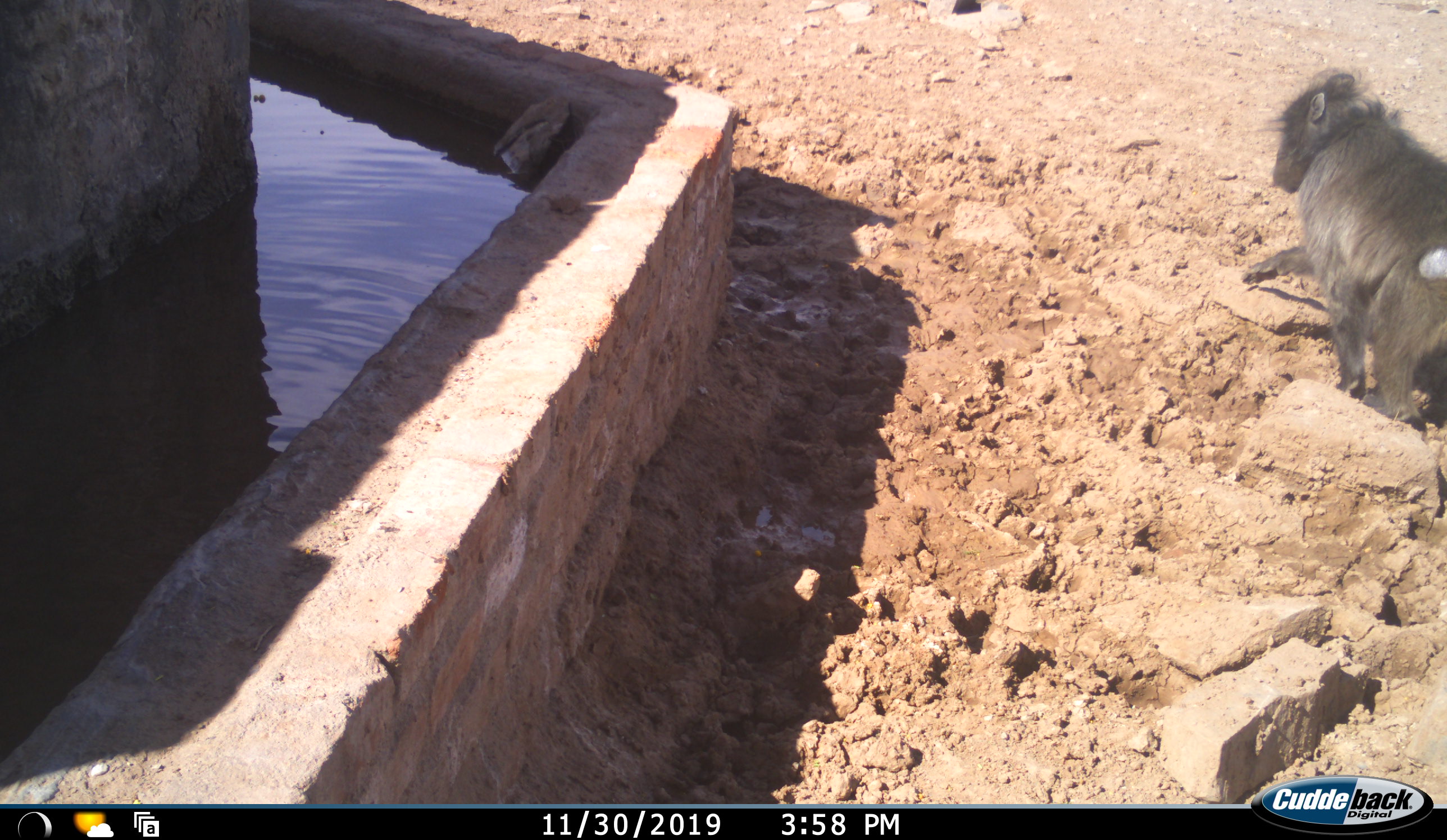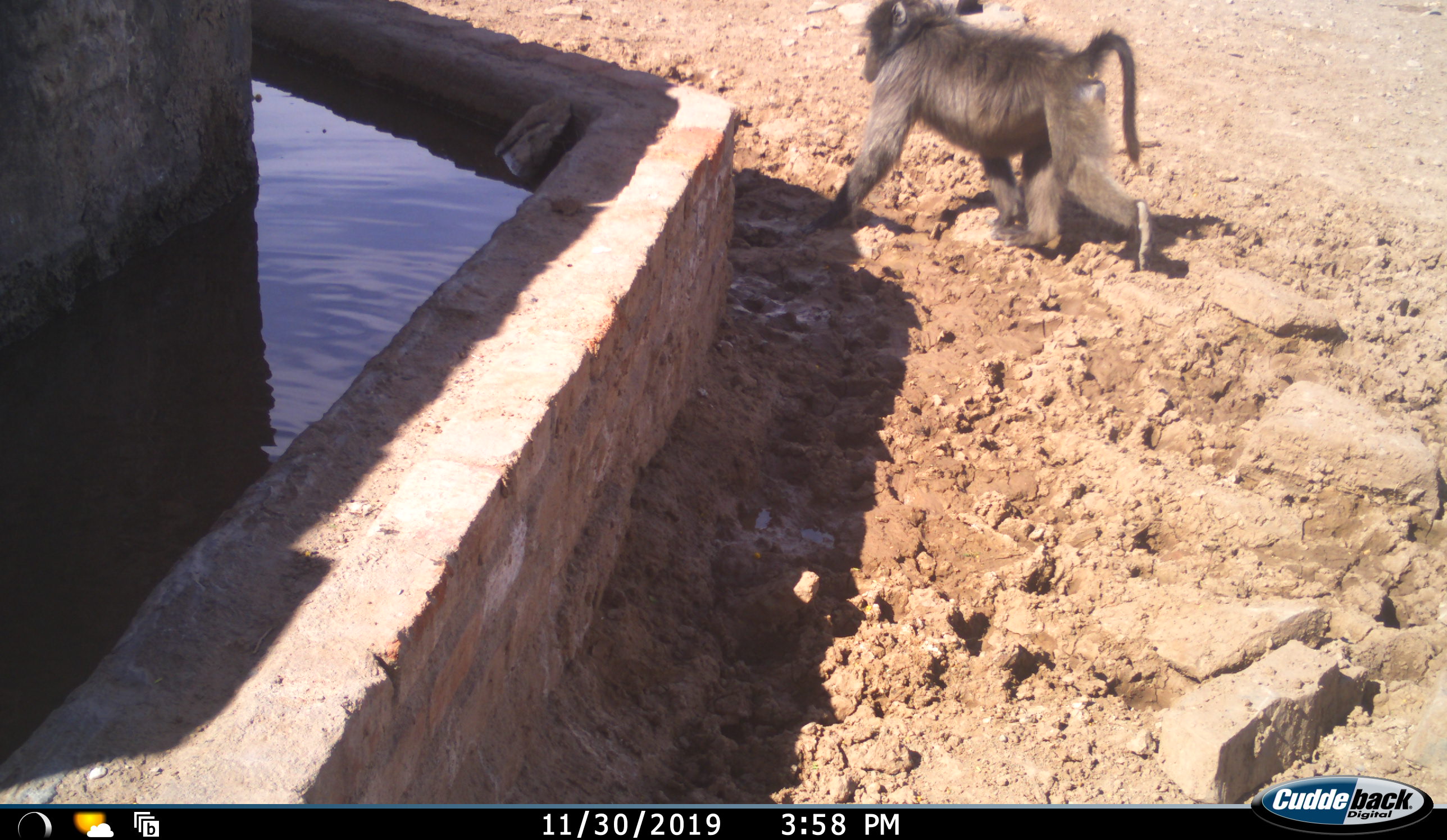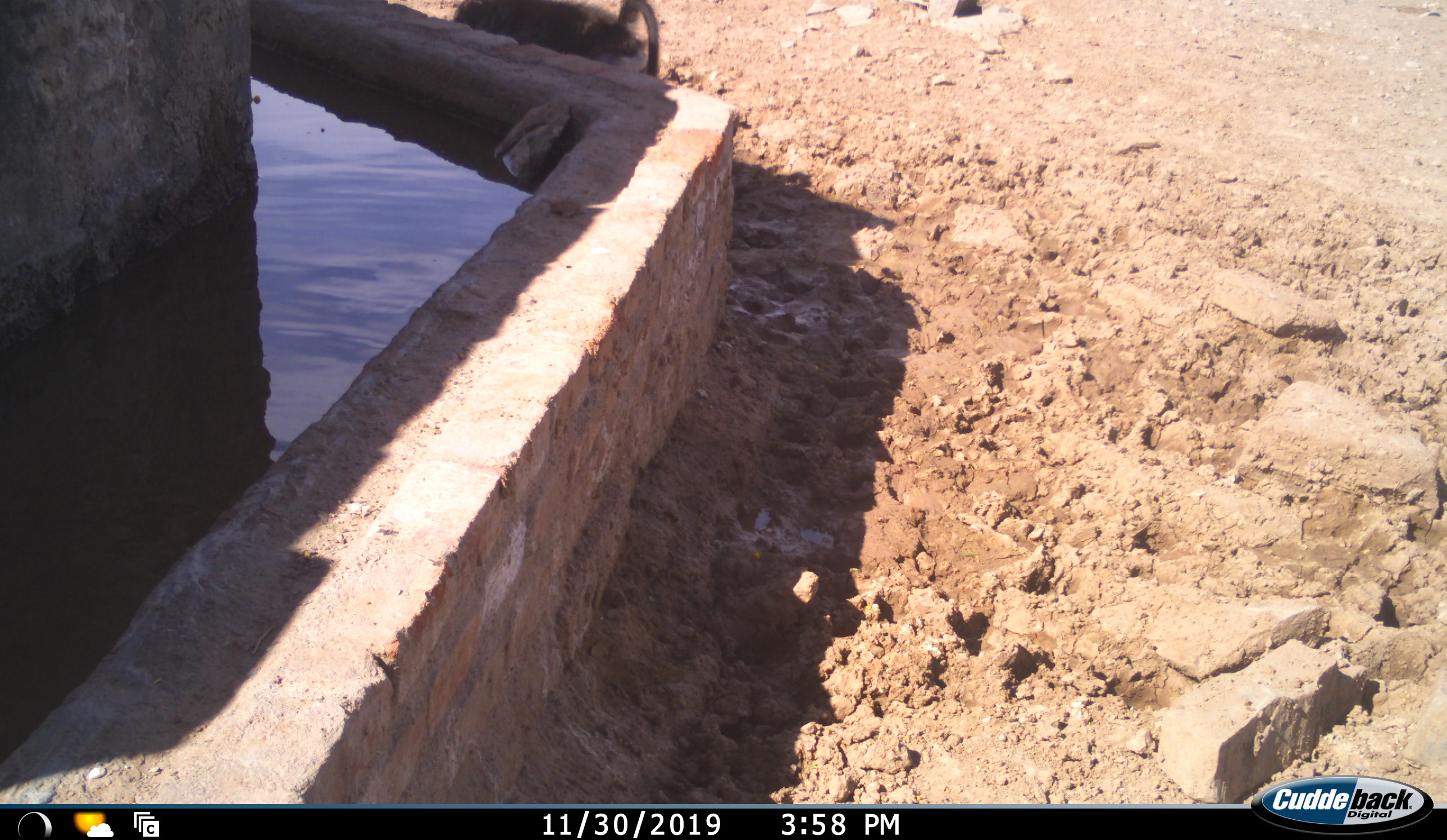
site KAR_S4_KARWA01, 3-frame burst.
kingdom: Animalia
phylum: Chordata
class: Mammalia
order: Primates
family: Cercopithecidae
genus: Papio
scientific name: Papio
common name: baboon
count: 1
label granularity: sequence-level